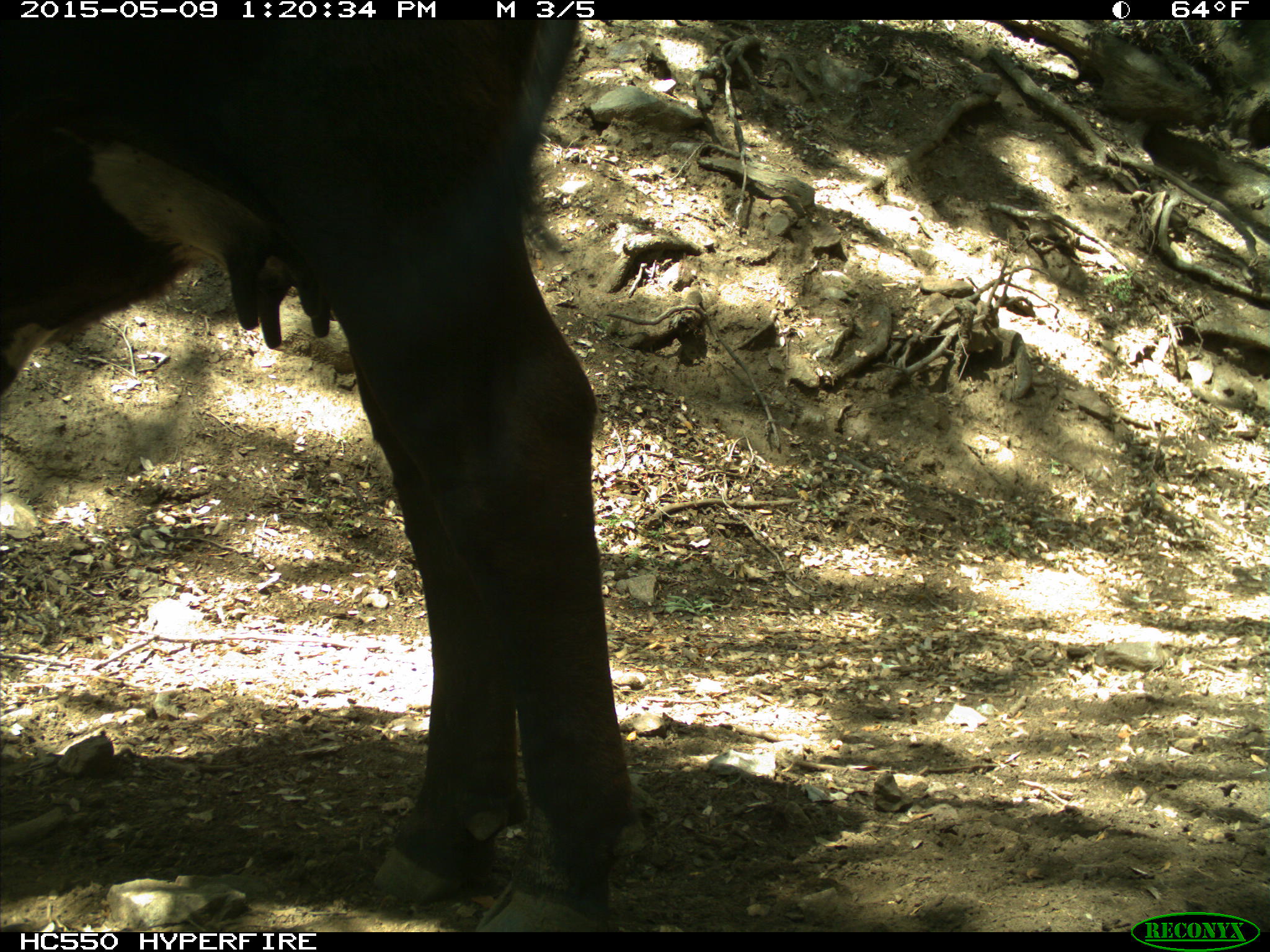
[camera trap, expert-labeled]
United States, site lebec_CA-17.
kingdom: Animalia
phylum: Chordata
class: Mammalia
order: Artiodactyla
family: Bovidae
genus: Bos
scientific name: Bos taurus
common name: domestic cow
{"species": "Bos taurus (domestic cow)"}